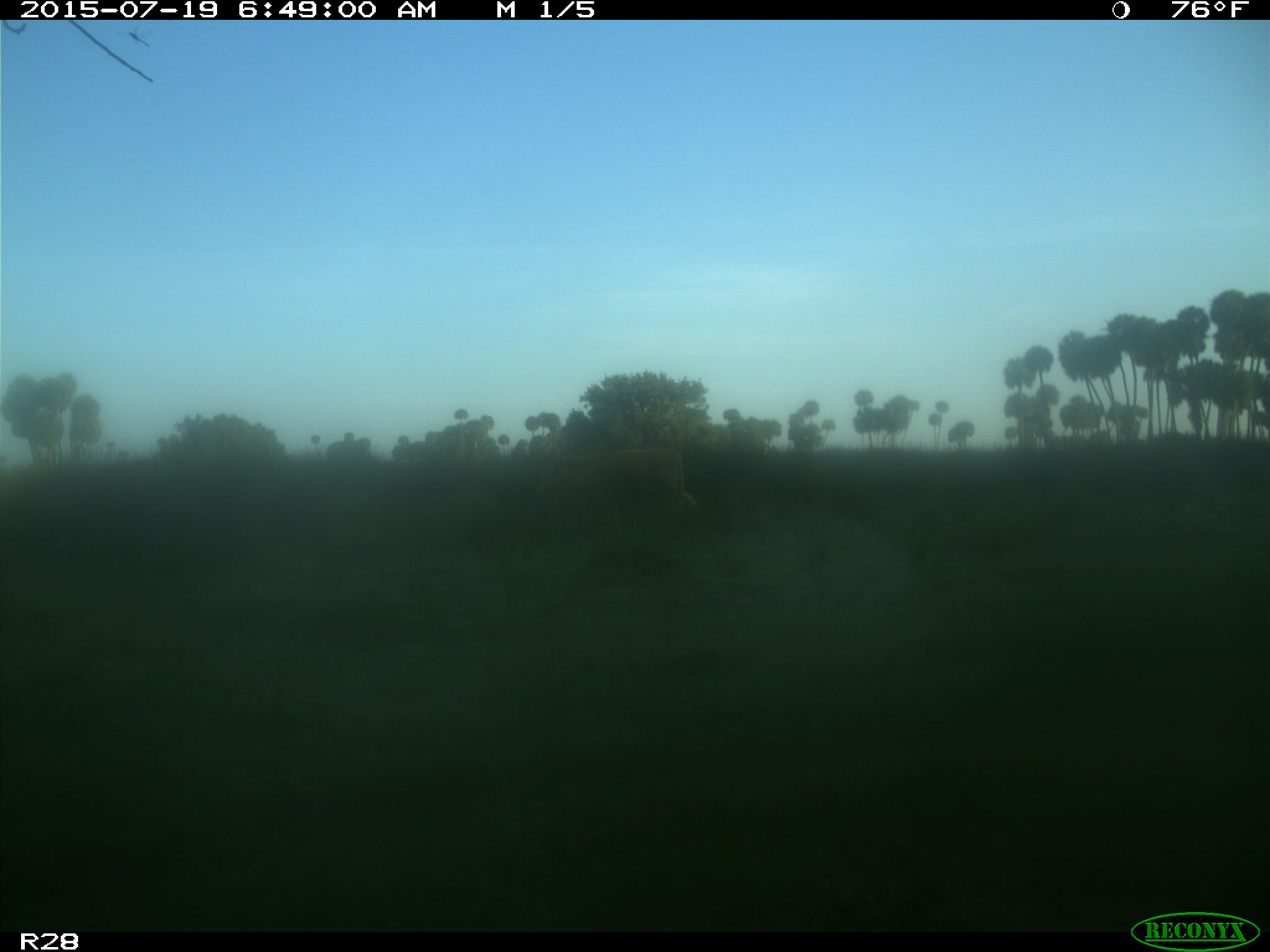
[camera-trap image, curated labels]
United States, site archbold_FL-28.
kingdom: Animalia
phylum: Chordata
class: Mammalia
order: Artiodactyla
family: Bovidae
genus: Bos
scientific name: Bos taurus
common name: domestic cow